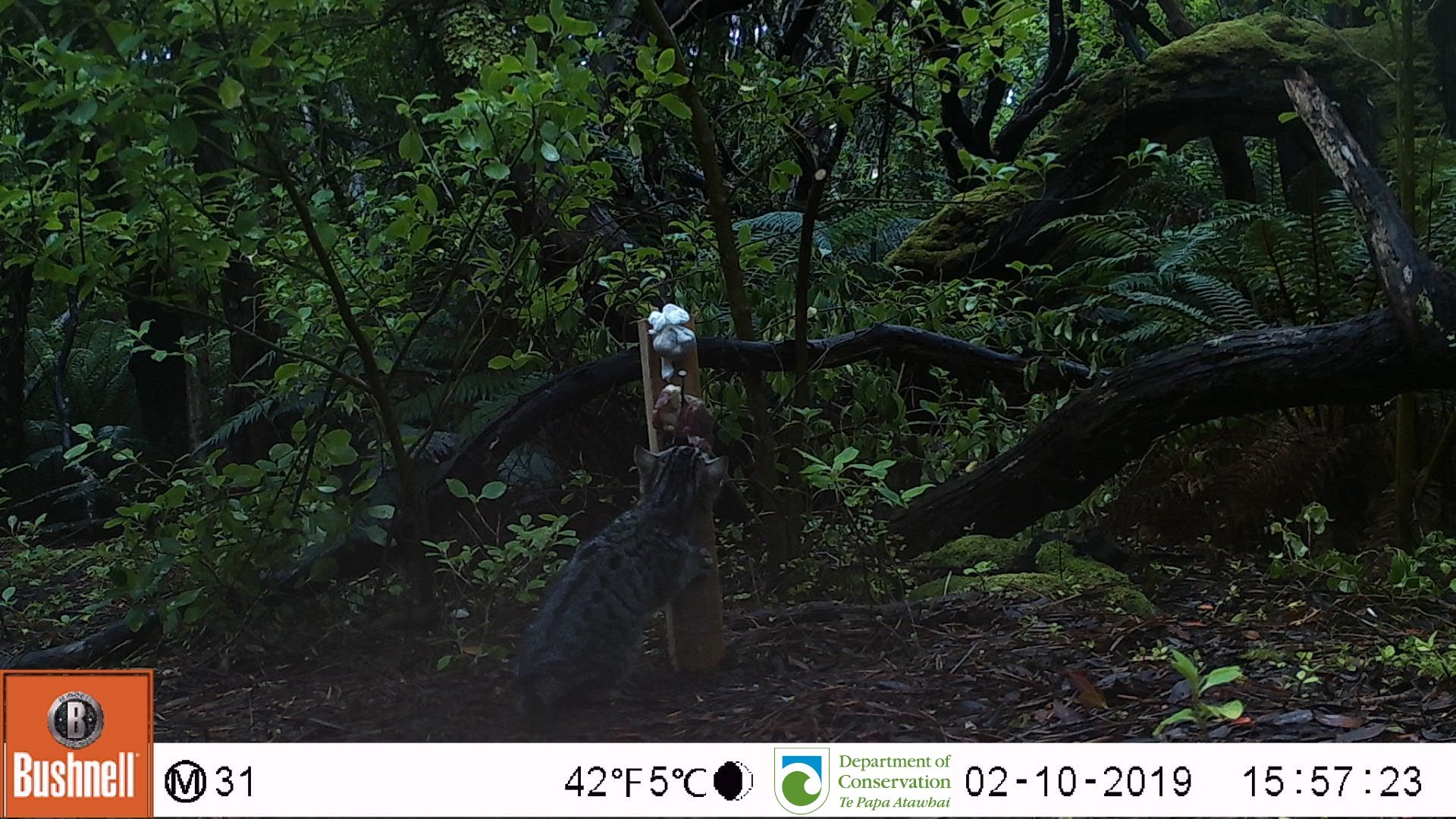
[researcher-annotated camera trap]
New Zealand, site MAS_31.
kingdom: Animalia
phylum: Chordata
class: Mammalia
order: Carnivora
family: Felidae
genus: Felis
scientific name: Felis catus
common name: domestic cat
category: cat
Cat (domestic cat) (Felis catus).